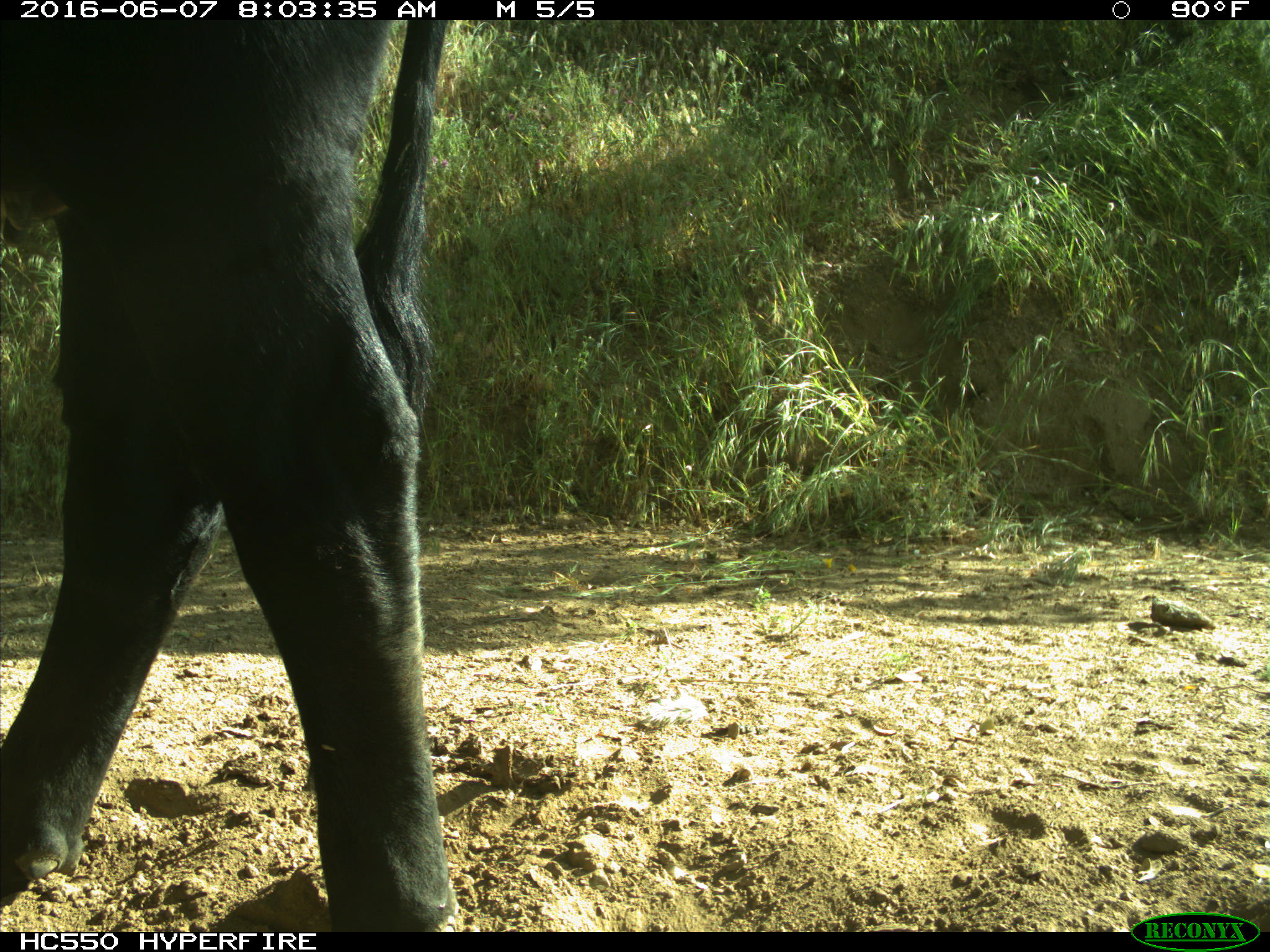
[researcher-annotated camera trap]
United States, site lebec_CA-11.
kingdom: Animalia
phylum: Chordata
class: Mammalia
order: Artiodactyla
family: Bovidae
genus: Bos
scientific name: Bos taurus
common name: domestic cow